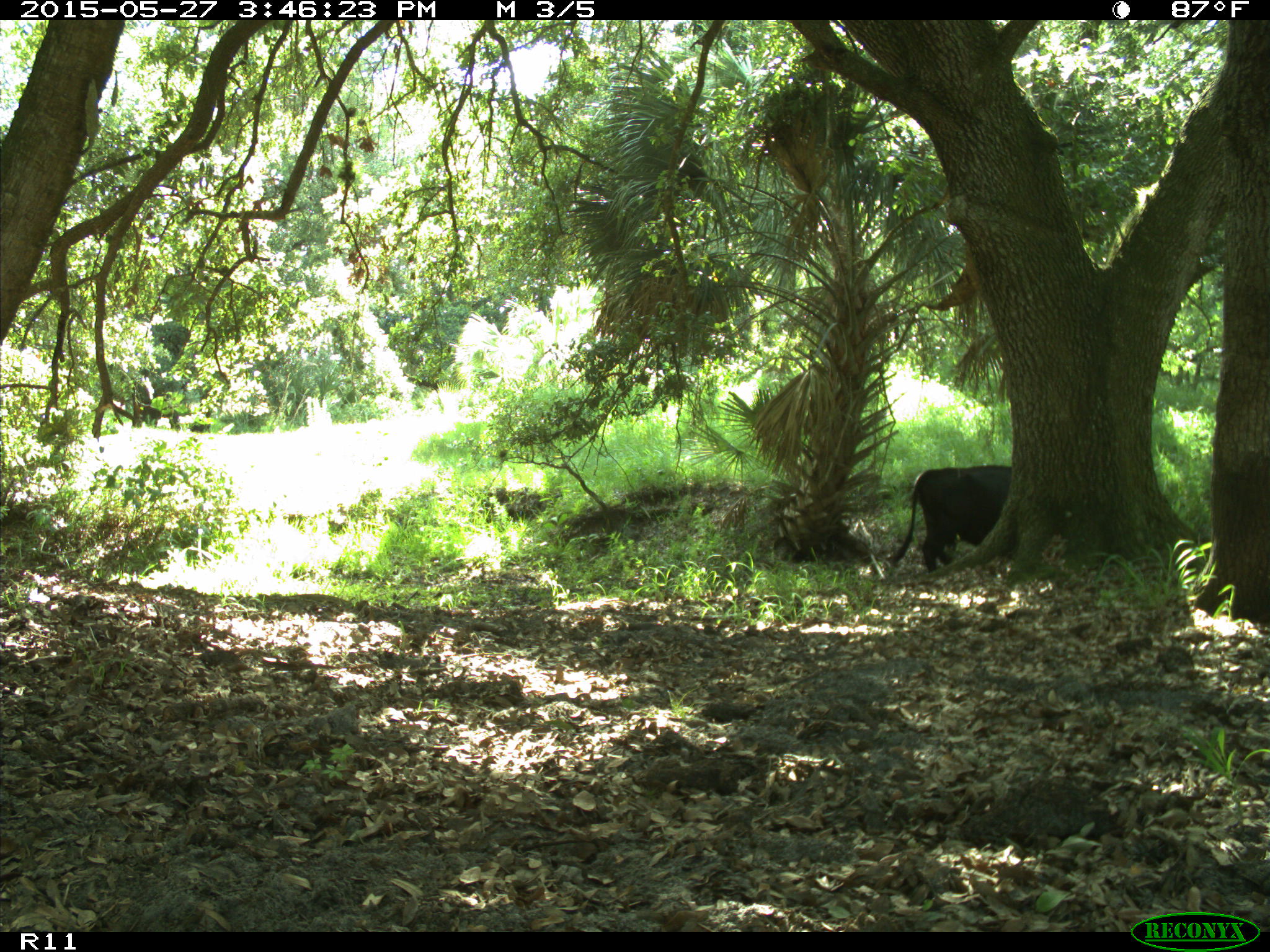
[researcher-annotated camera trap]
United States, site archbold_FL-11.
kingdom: Animalia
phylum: Chordata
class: Mammalia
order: Artiodactyla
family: Bovidae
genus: Bos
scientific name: Bos taurus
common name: domestic cow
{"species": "Bos taurus (domestic cow)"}